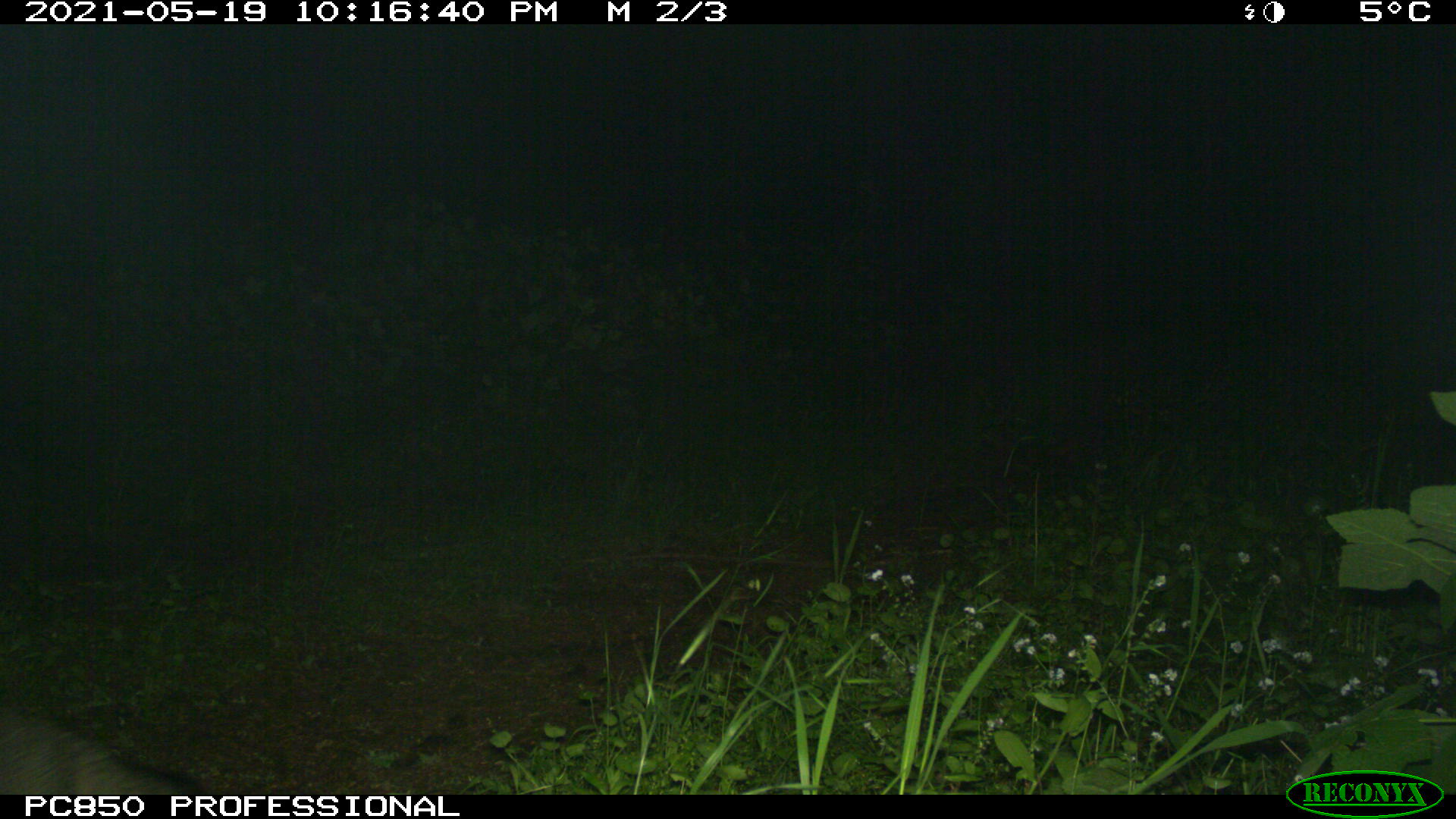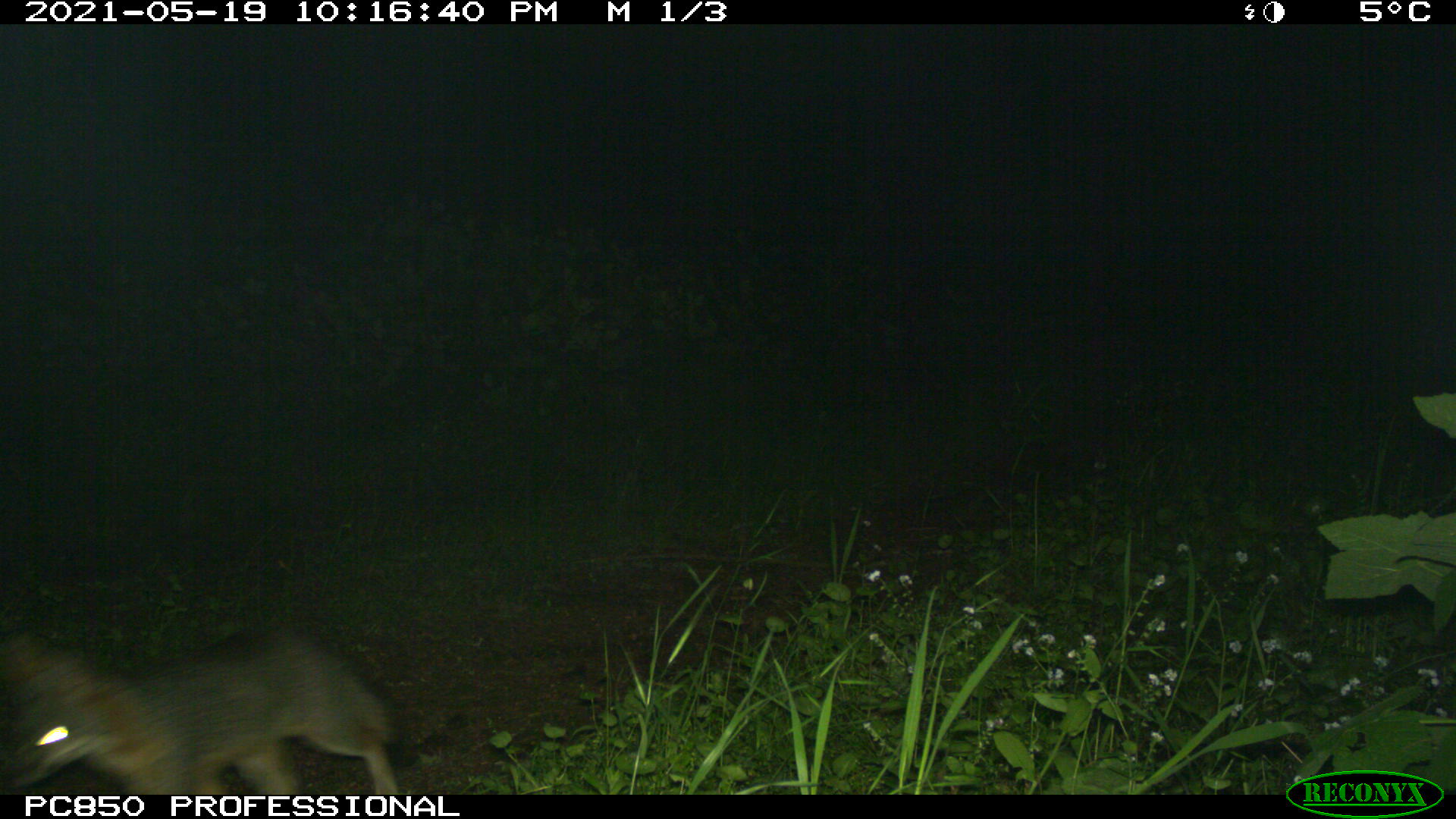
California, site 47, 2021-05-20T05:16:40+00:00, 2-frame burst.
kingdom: Animalia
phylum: Chordata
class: Mammalia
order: Carnivora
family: Canidae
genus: Urocyon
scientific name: Urocyon cinereoargenteus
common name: gray fox